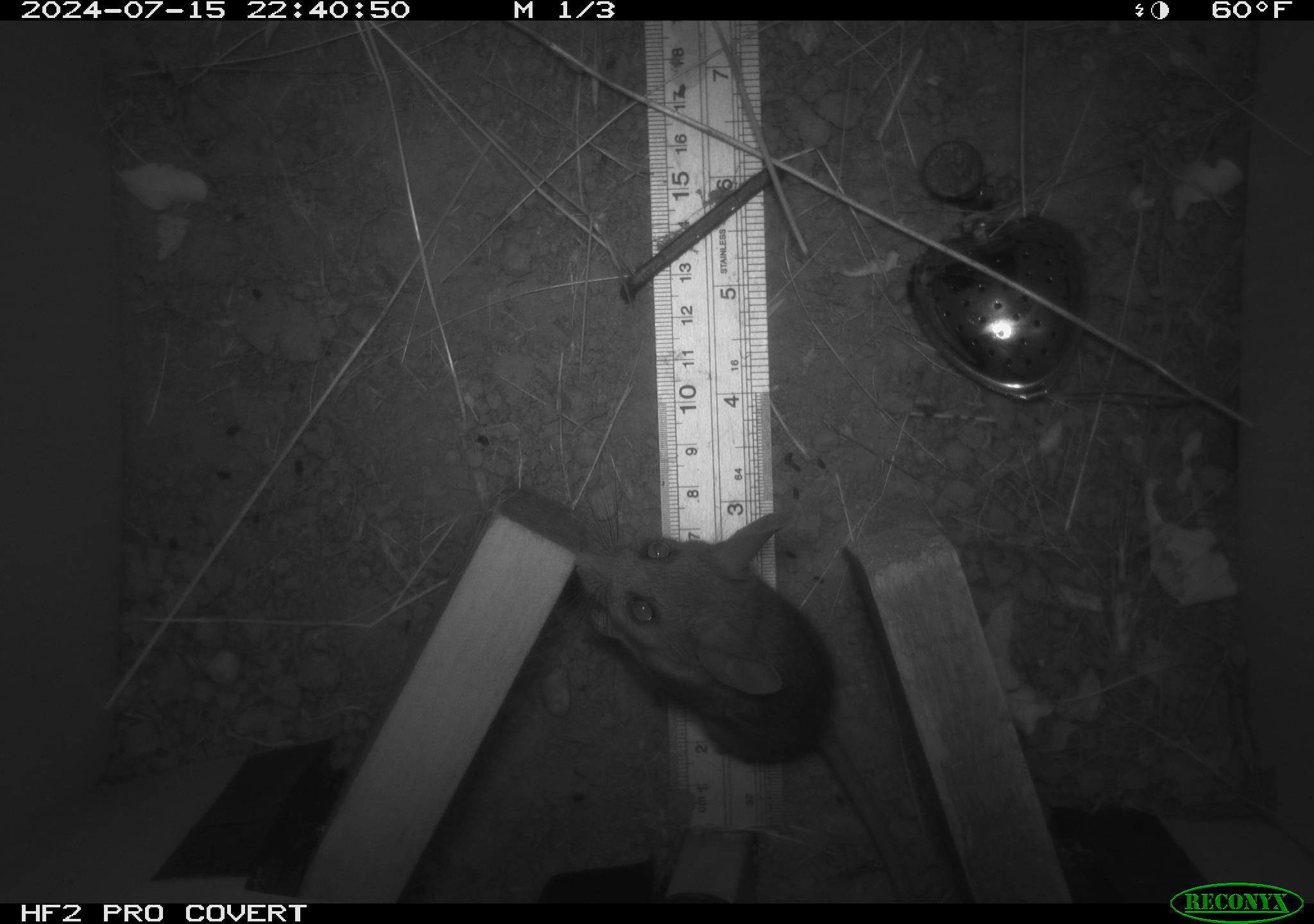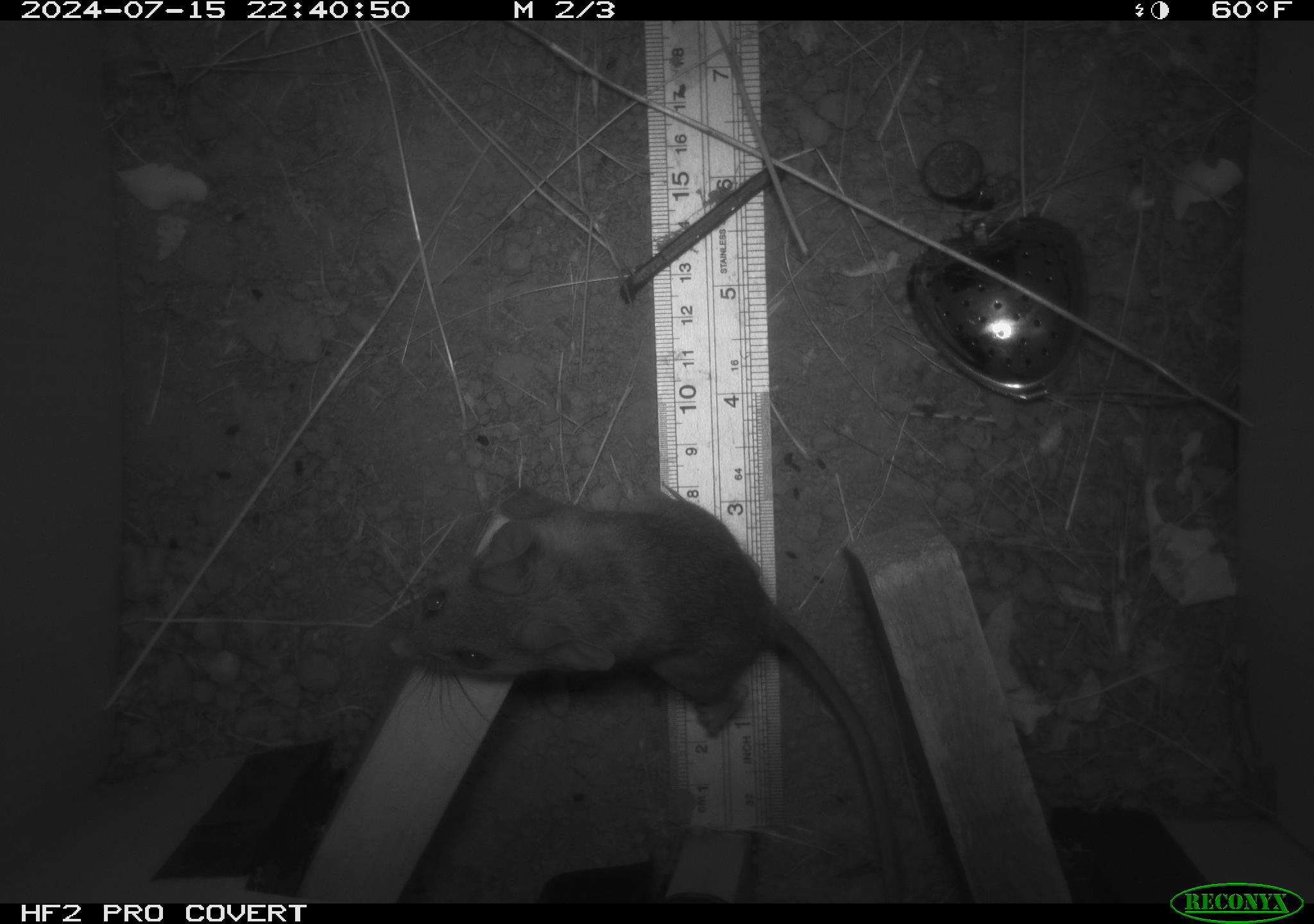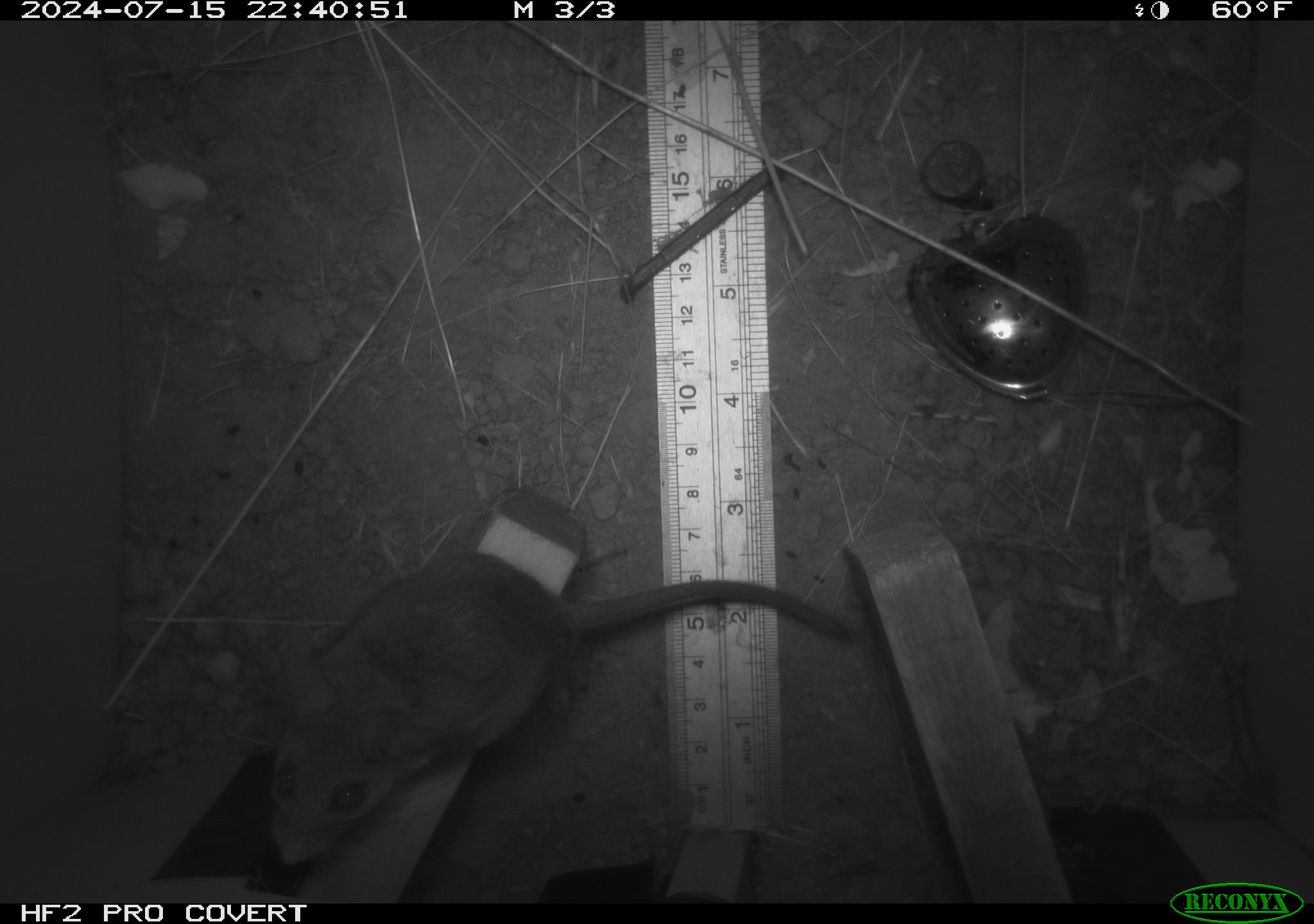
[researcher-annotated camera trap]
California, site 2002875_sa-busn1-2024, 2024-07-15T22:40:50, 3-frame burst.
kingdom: Animalia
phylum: Chordata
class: Mammalia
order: Rodentia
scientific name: Rodentia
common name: rodent